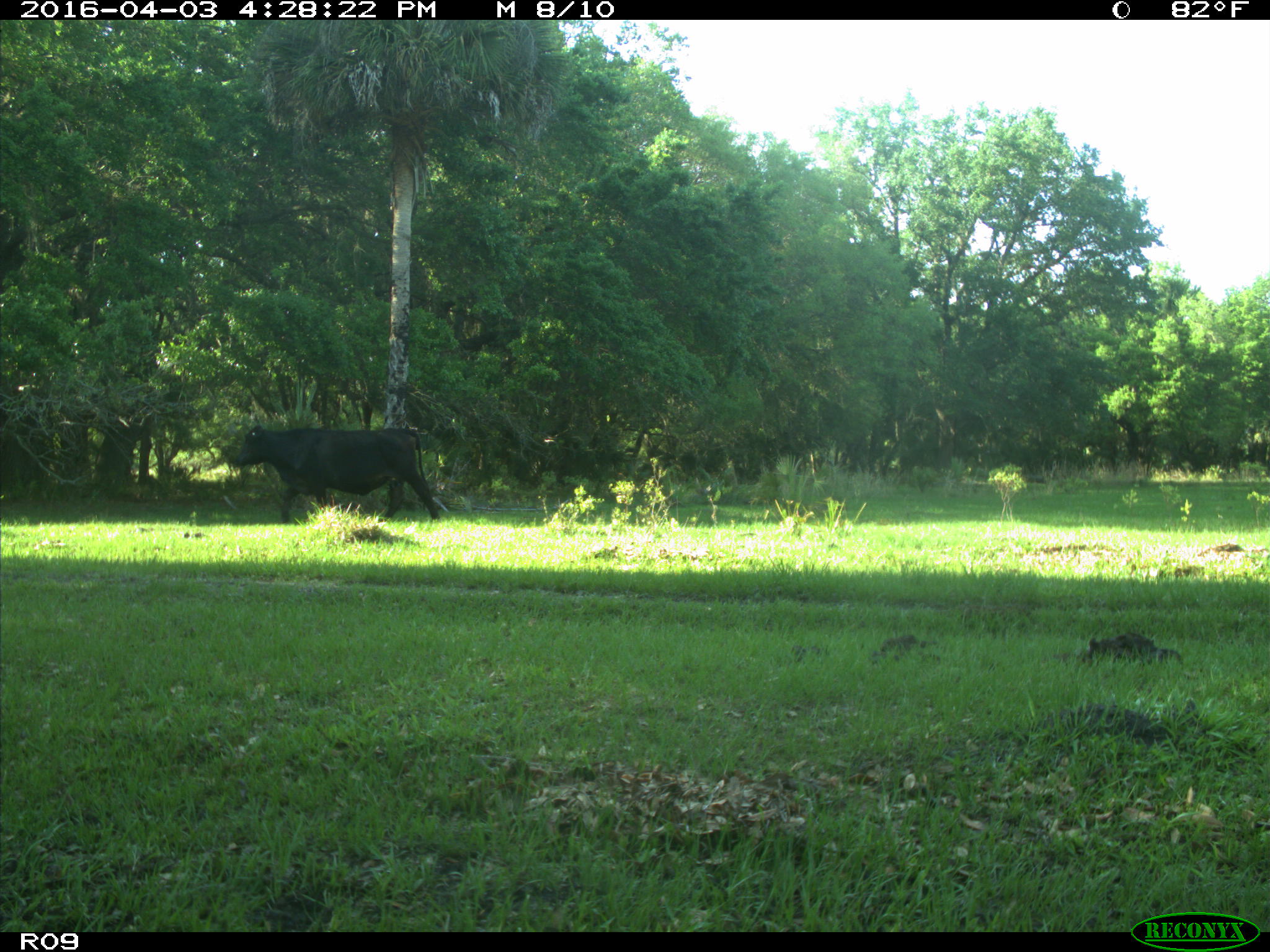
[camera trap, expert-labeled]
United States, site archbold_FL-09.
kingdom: Animalia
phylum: Chordata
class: Mammalia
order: Artiodactyla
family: Bovidae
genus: Bos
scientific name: Bos taurus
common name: domestic cow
Bos taurus (domestic cow).